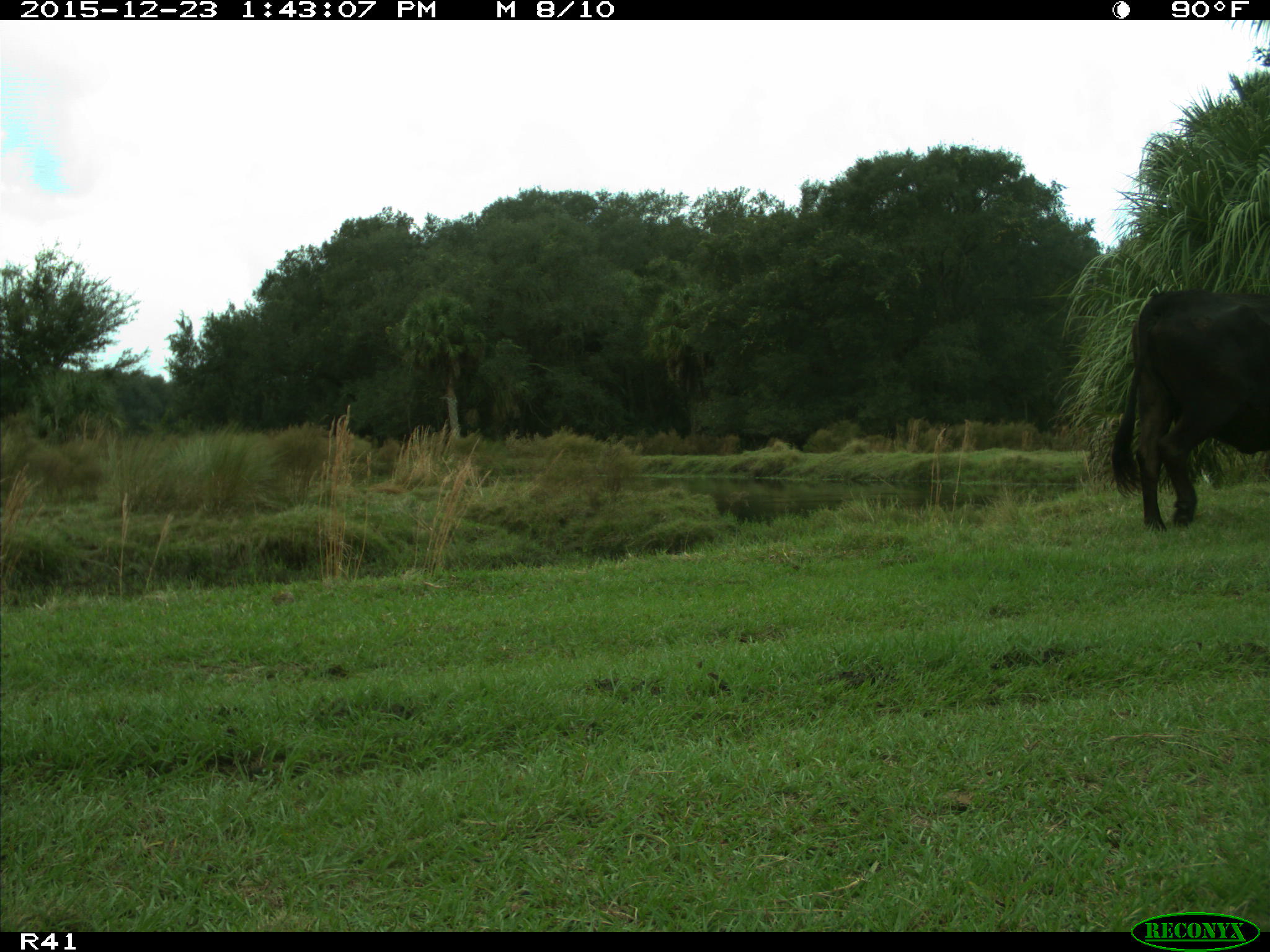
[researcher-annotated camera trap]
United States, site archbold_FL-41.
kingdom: Animalia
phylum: Chordata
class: Mammalia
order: Artiodactyla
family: Bovidae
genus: Bos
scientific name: Bos taurus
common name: domestic cow